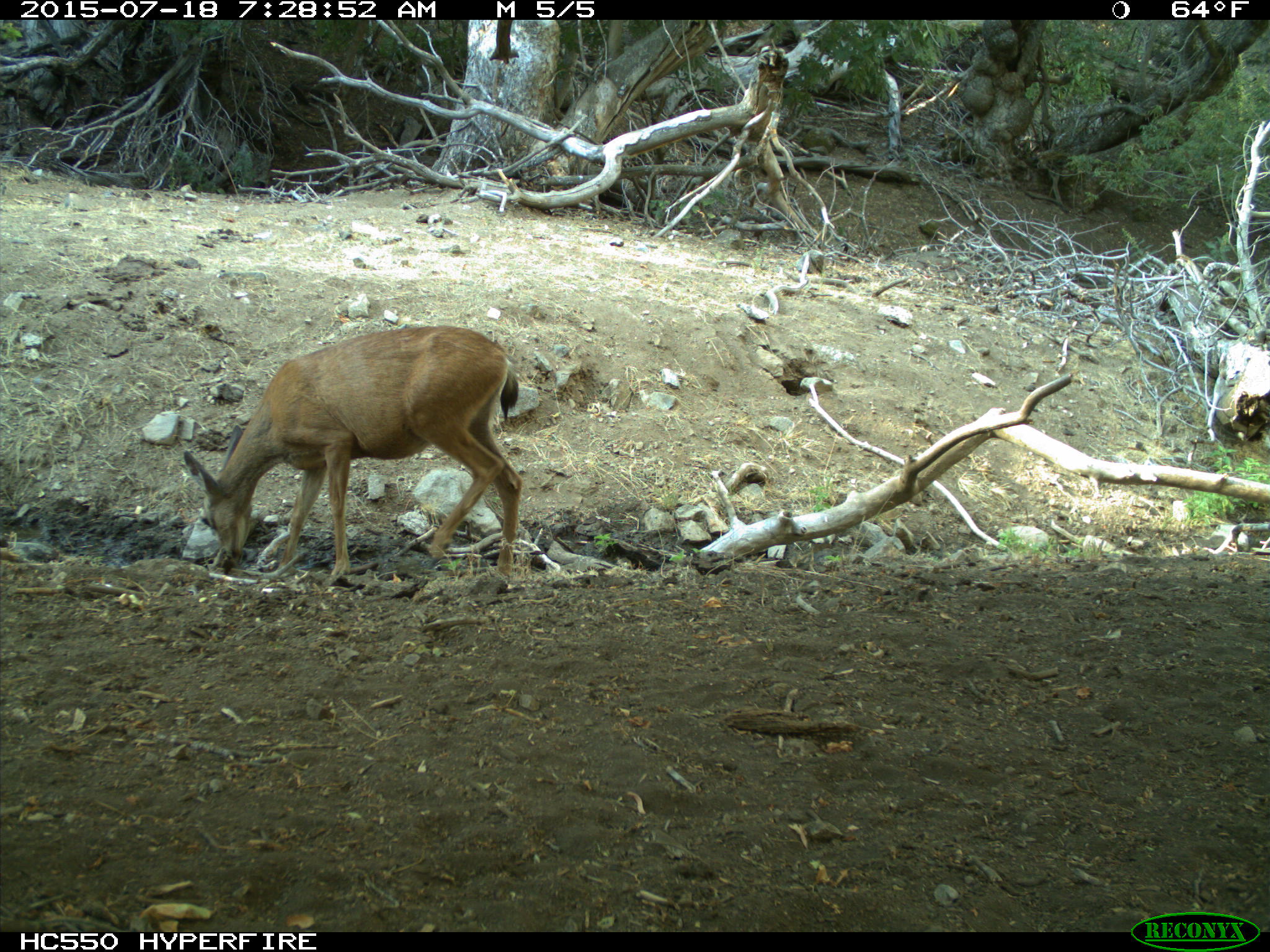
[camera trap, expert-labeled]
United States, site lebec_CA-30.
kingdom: Animalia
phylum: Chordata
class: Mammalia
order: Artiodactyla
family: Cervidae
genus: Odocoileus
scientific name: Odocoileus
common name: deer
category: unidentified deer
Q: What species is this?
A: Unidentified deer (deer) (Odocoileus).